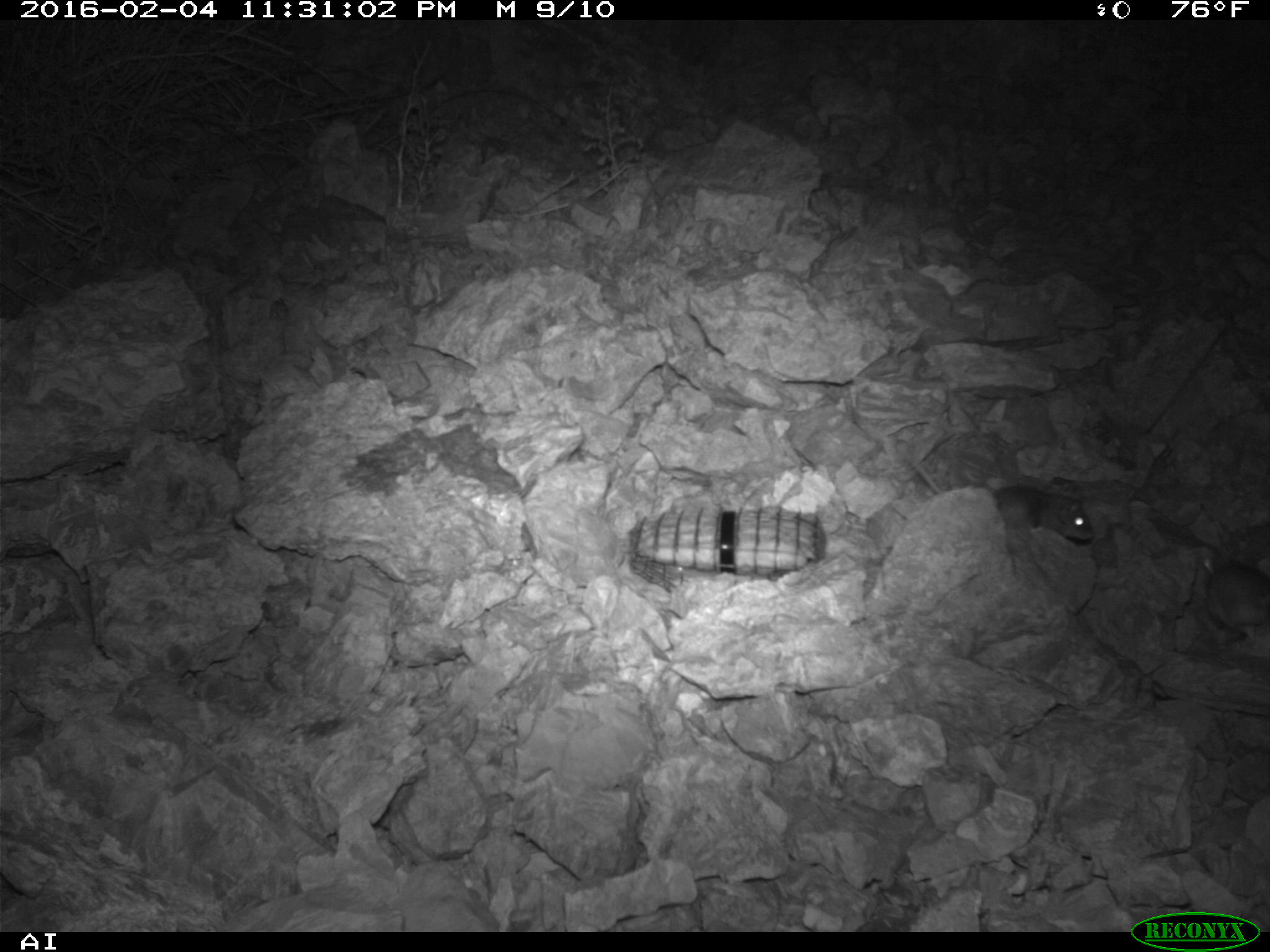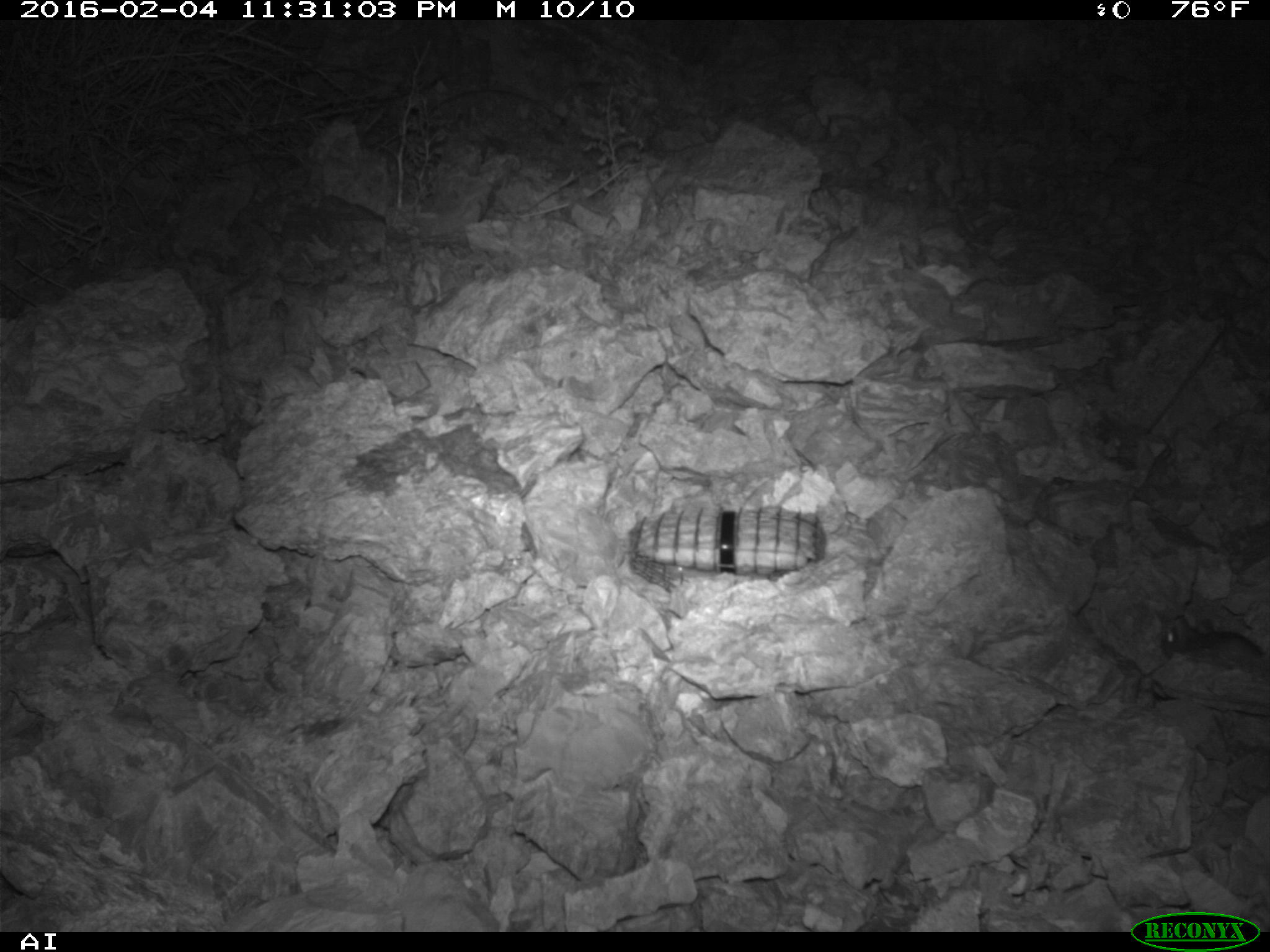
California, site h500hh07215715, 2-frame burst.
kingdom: Animalia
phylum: Chordata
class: Mammalia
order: Rodentia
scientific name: Rodentia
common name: rodent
Rodent (Rodentia).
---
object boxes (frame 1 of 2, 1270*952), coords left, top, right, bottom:
rodent: 911, 455, 1093, 539; 1204, 563, 1269, 644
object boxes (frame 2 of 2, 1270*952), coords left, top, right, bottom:
rodent: 1158, 605, 1269, 673